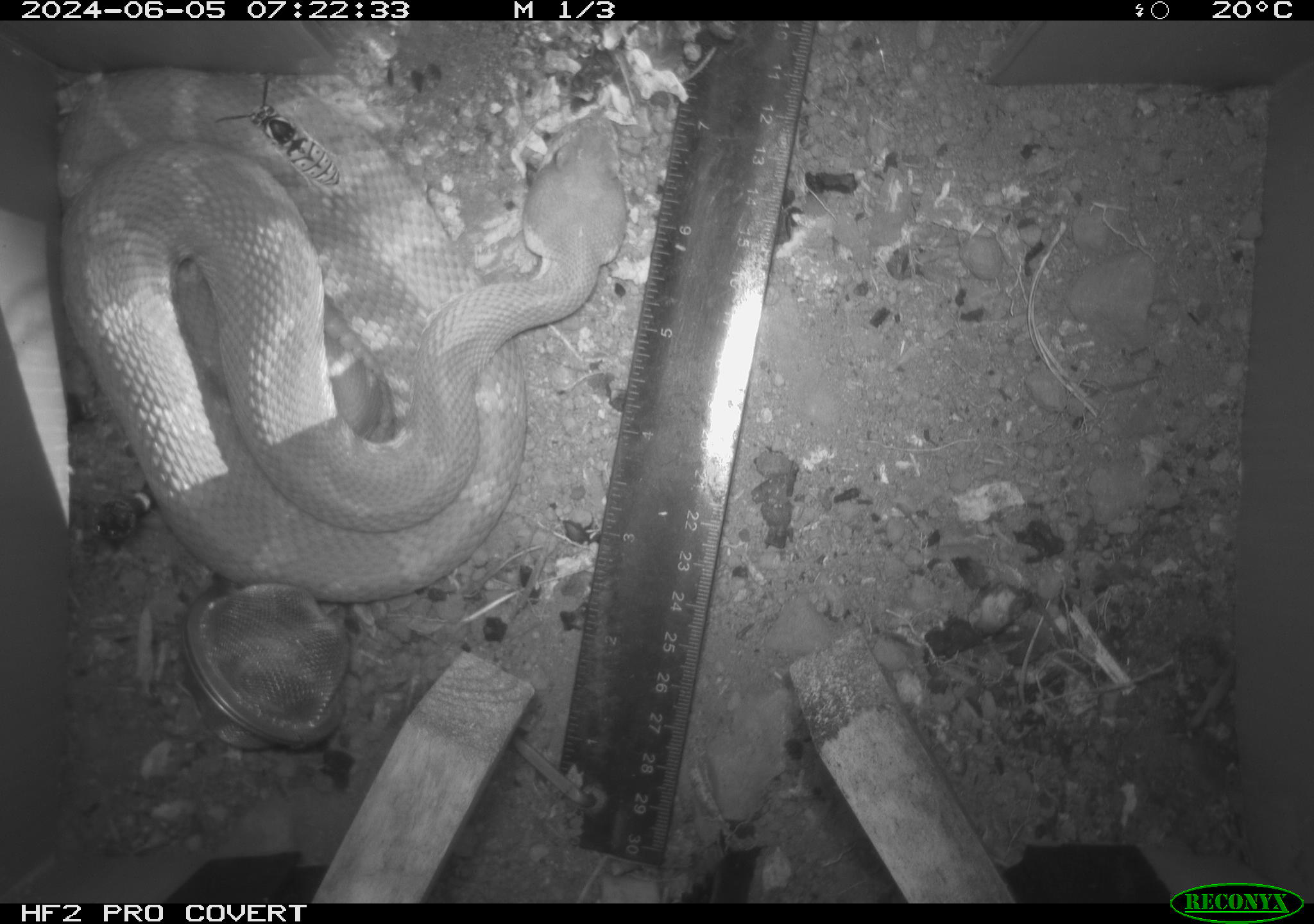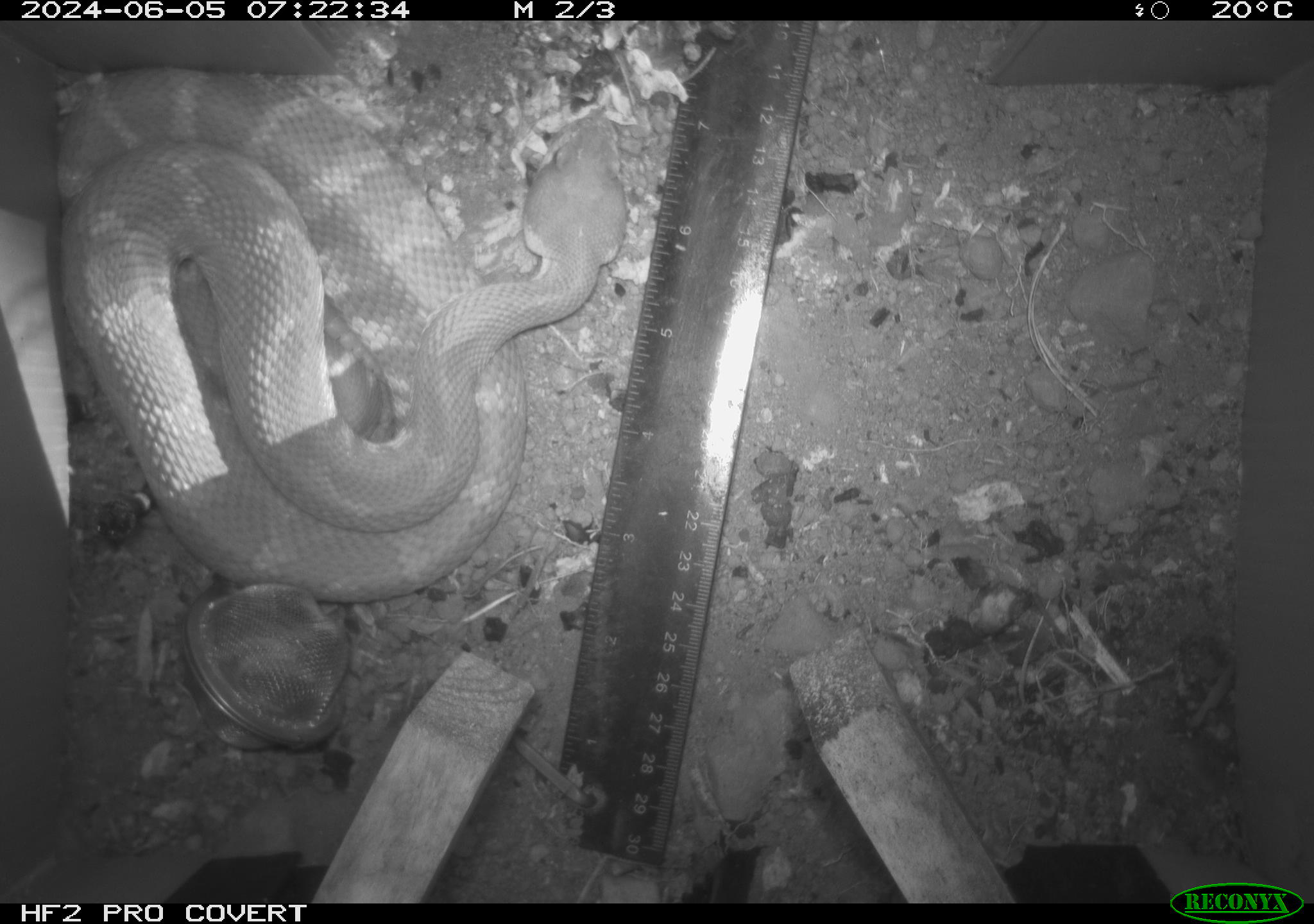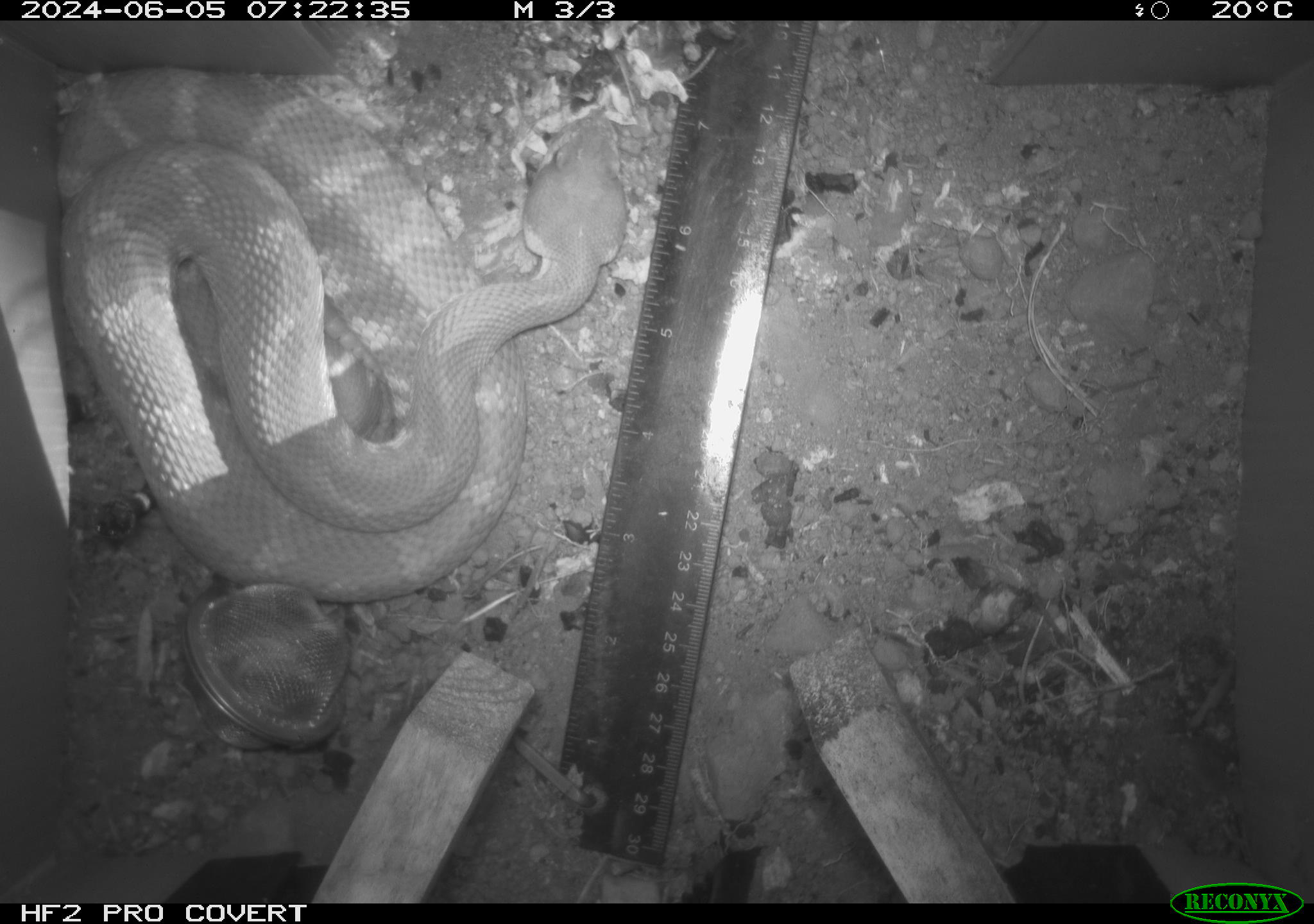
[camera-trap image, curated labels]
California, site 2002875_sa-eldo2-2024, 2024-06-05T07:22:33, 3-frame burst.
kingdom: Animalia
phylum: Chordata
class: Reptilia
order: Squamata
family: Viperidae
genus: Crotalus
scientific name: Crotalus oreganus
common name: western rattlesnake